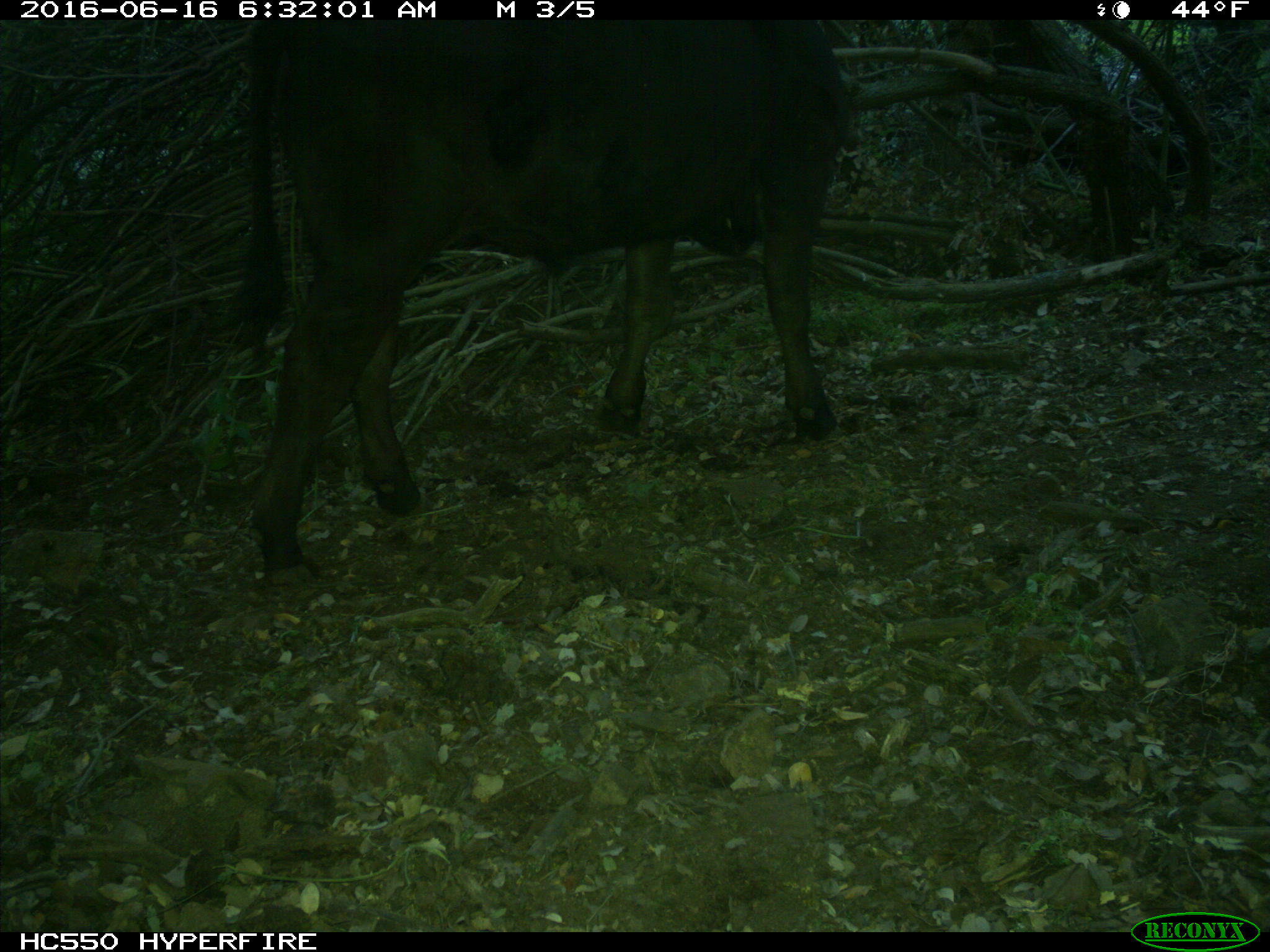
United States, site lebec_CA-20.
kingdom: Animalia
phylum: Chordata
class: Mammalia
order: Artiodactyla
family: Bovidae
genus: Bos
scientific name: Bos taurus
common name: domestic cow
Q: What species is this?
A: Bos taurus (domestic cow).